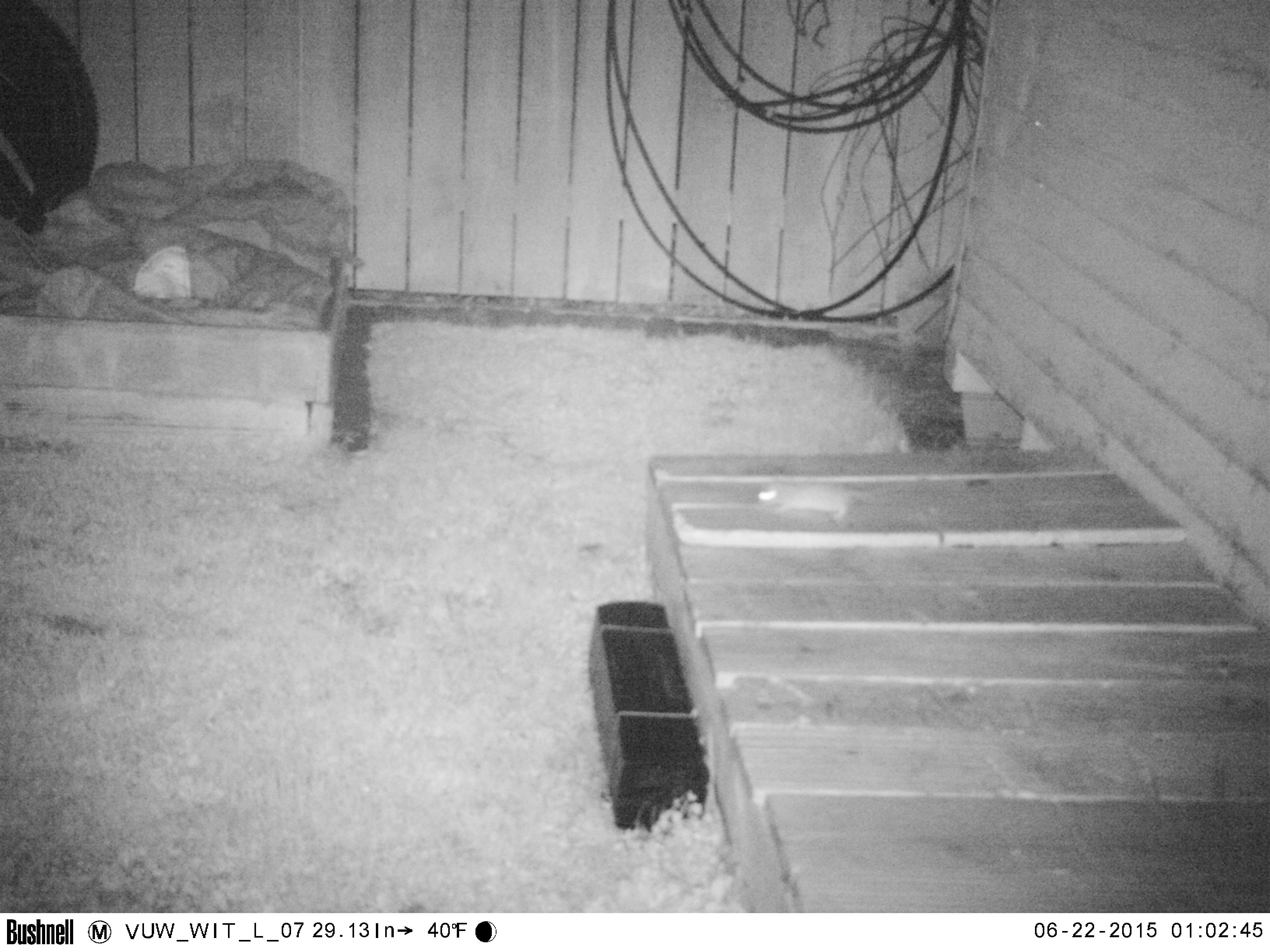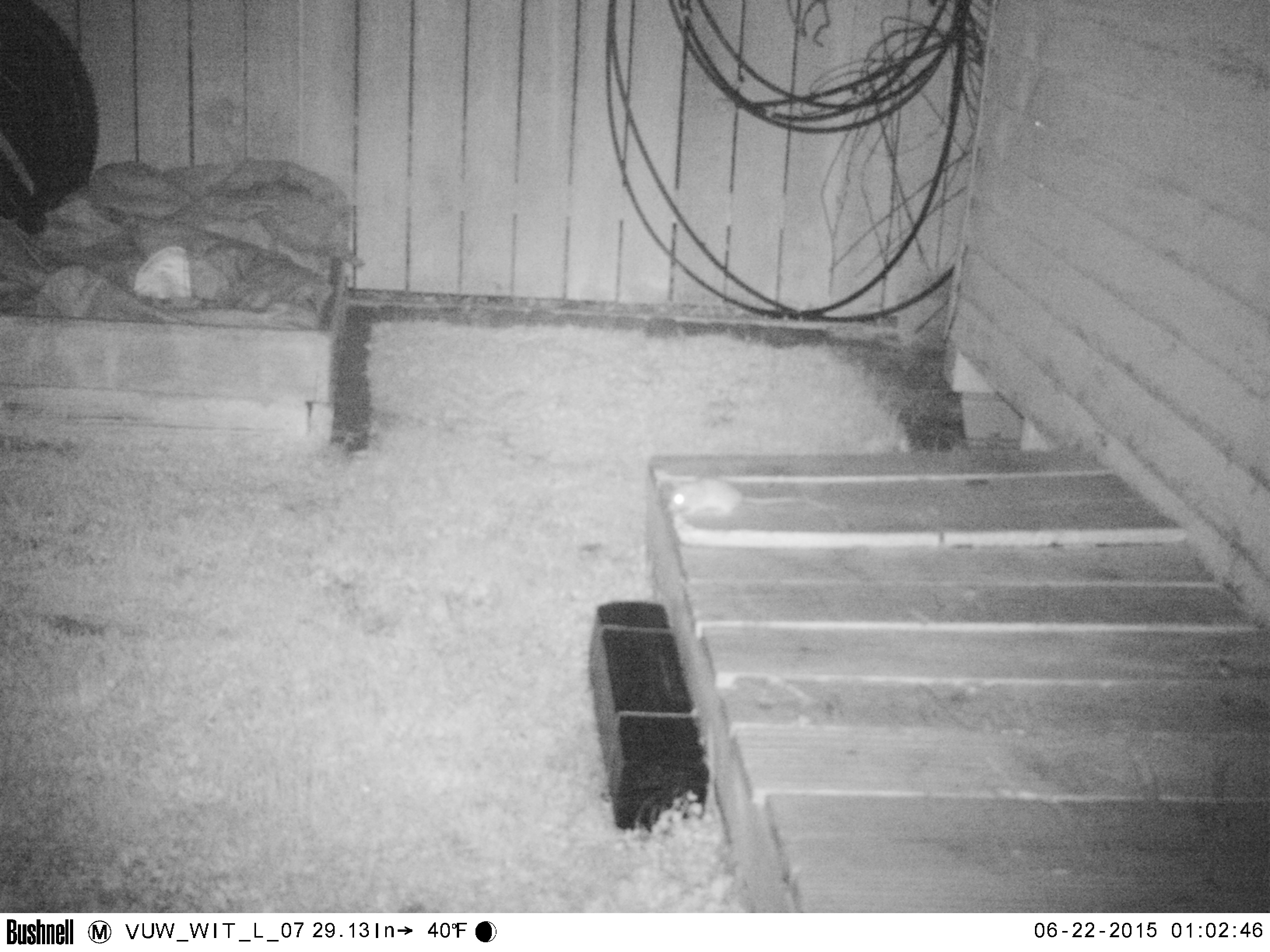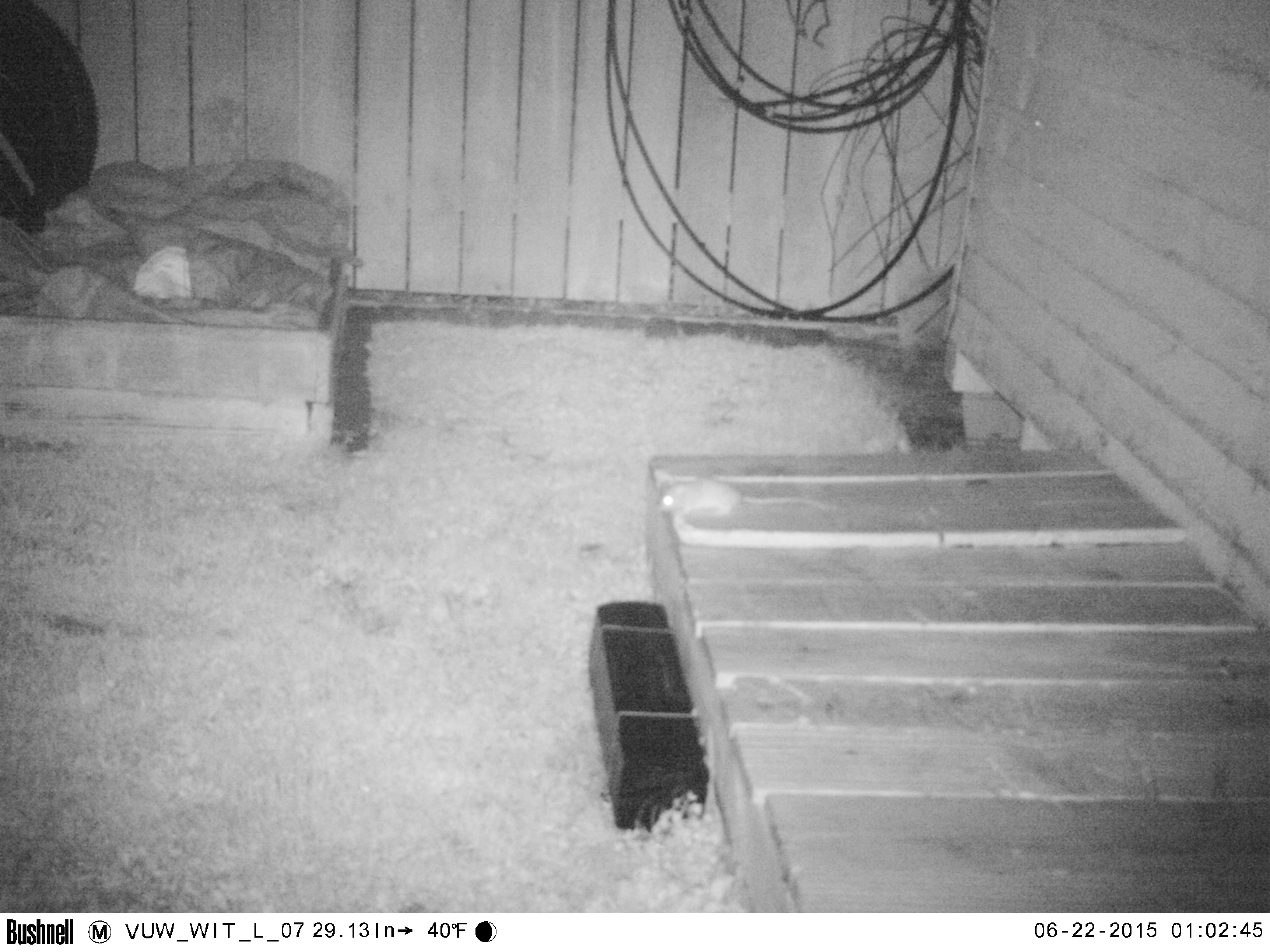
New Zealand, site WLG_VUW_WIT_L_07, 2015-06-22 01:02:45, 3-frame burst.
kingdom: Animalia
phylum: Chordata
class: Mammalia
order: Rodentia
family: Muridae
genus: Mus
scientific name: Mus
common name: mouse